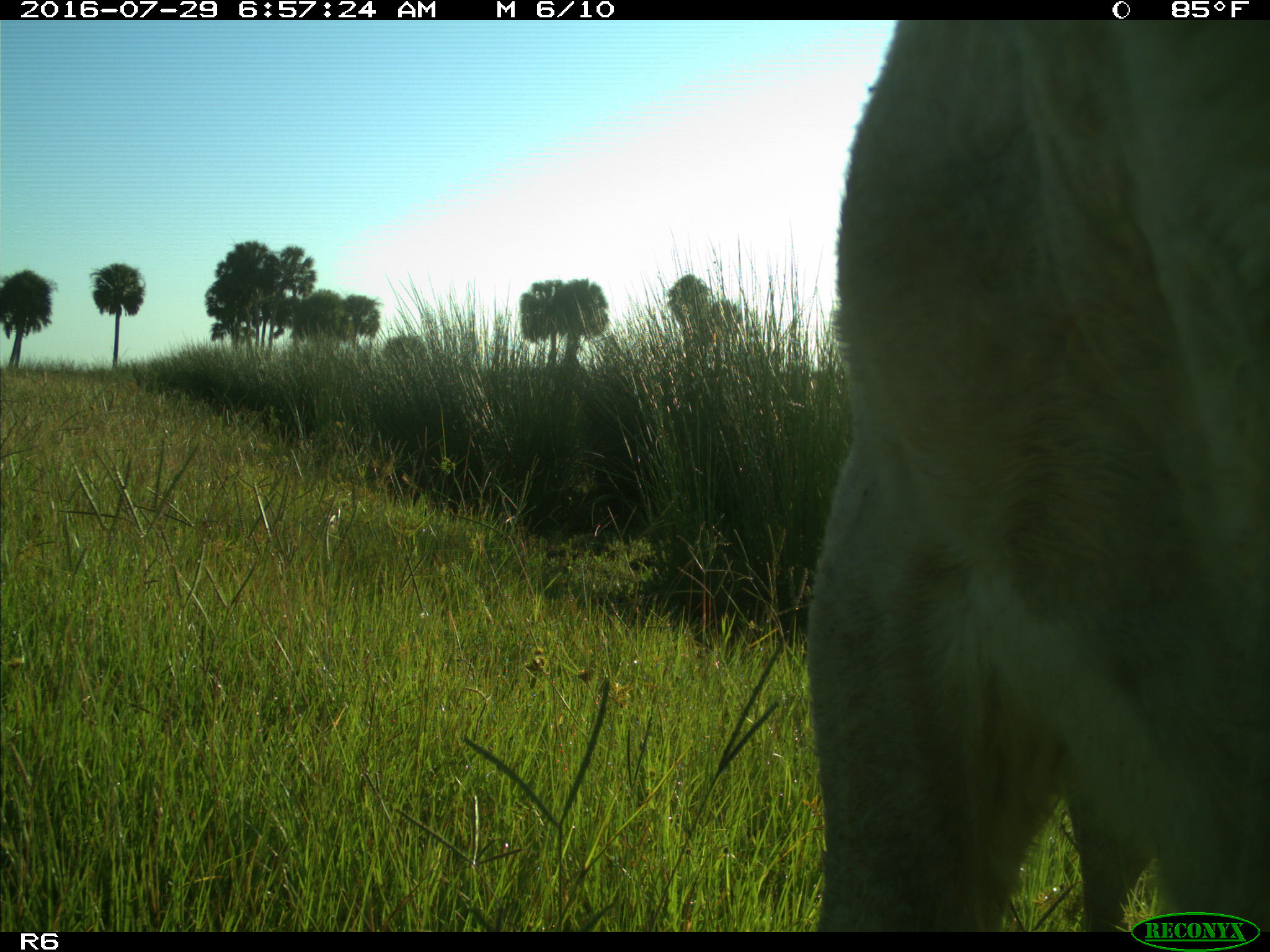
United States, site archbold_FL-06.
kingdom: Animalia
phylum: Chordata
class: Mammalia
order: Artiodactyla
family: Bovidae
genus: Bos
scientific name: Bos taurus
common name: domestic cow